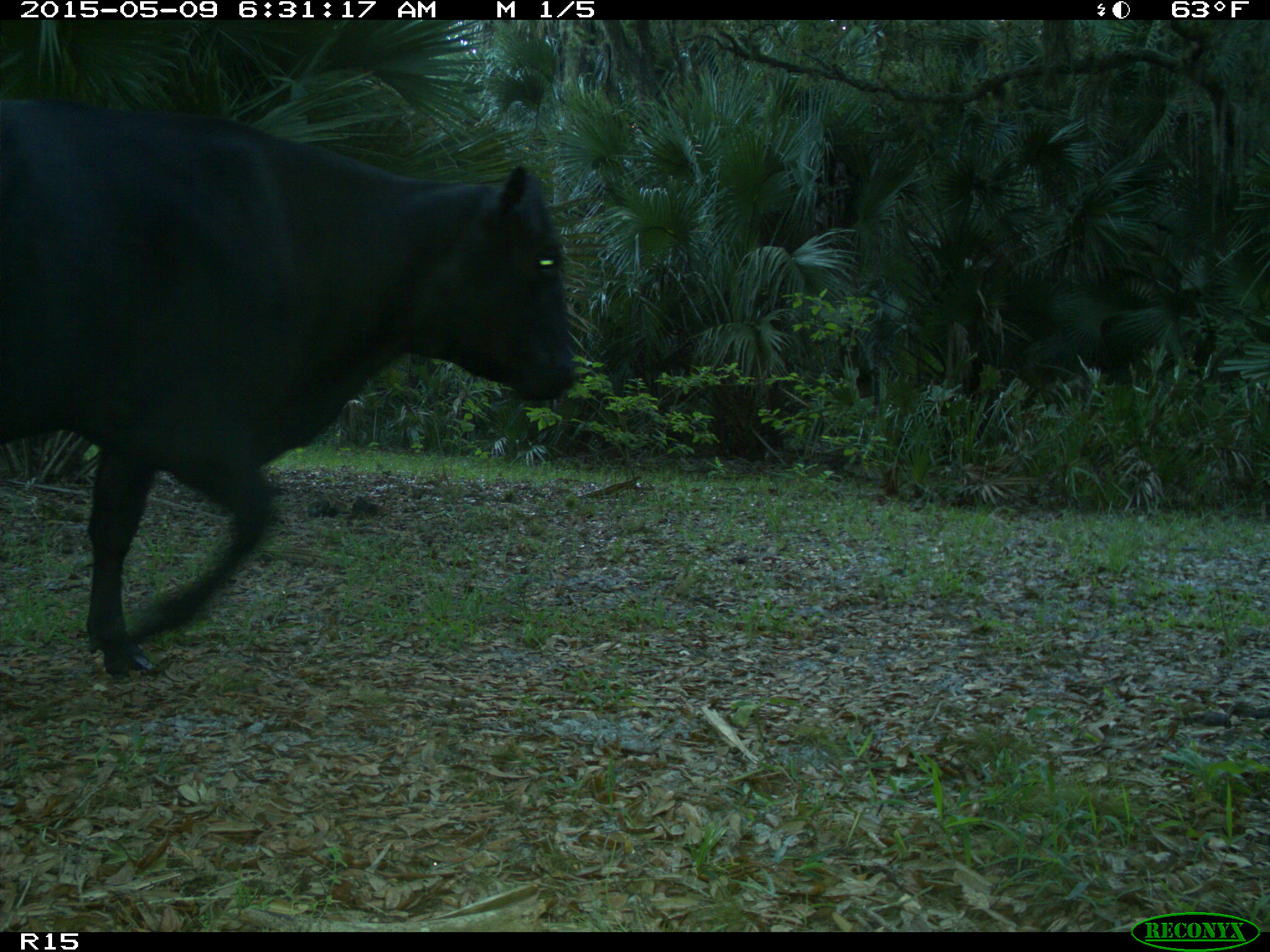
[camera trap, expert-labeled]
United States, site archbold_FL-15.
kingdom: Animalia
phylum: Chordata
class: Mammalia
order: Artiodactyla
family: Bovidae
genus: Bos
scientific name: Bos taurus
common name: domestic cow